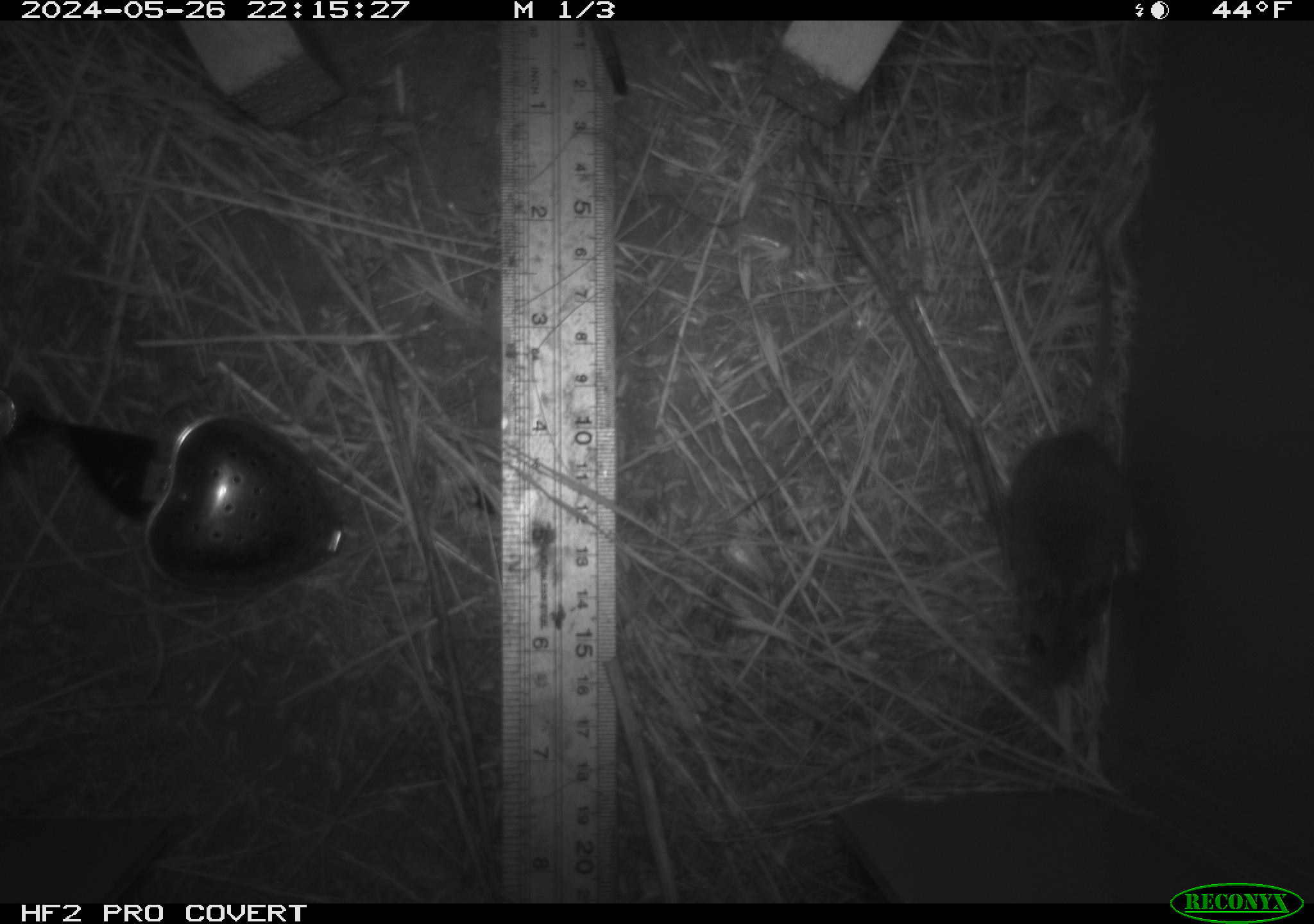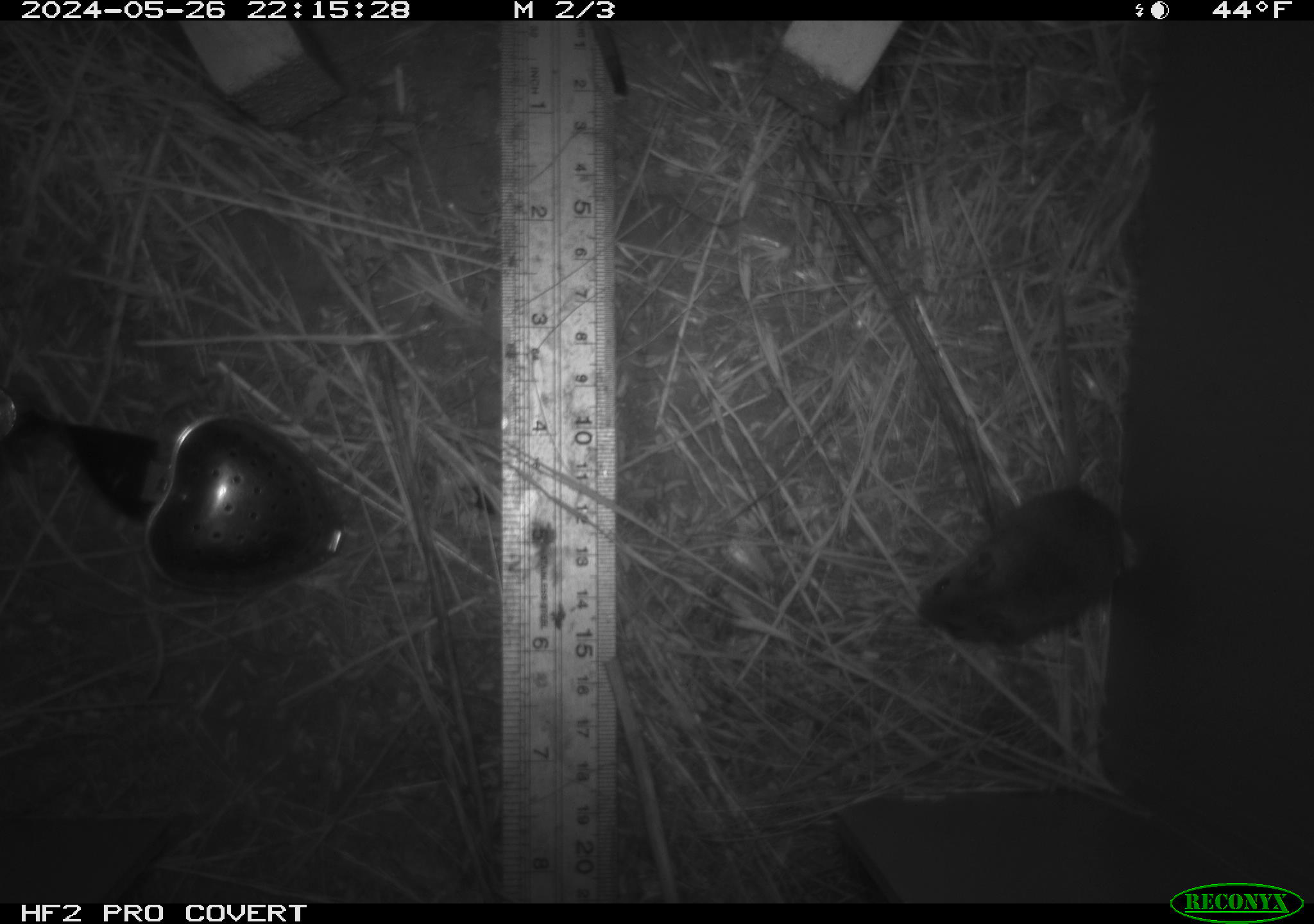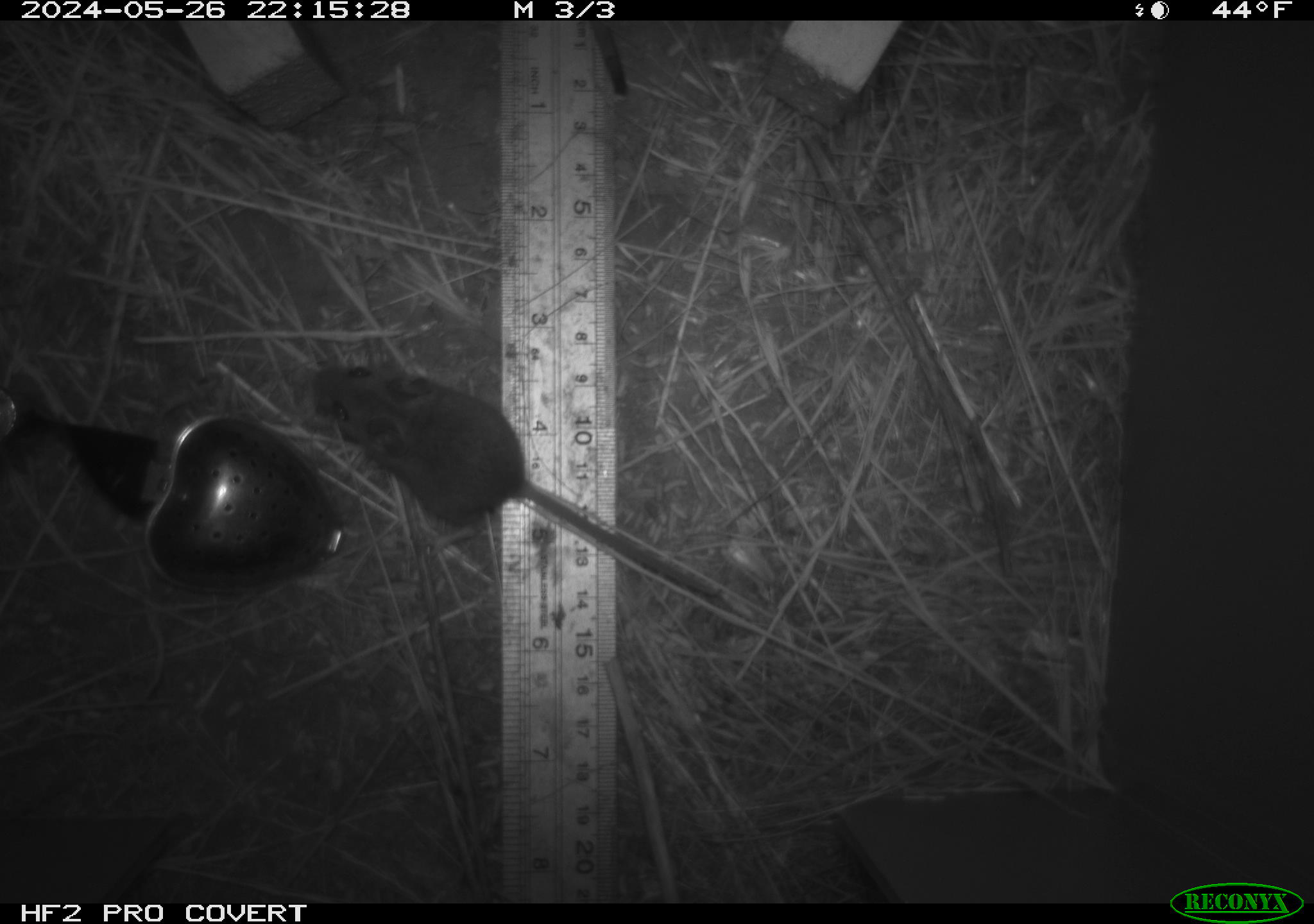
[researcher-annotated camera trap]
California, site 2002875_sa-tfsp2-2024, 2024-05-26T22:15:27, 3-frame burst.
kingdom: Animalia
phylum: Chordata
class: Mammalia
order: Rodentia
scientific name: Rodentia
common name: mouse species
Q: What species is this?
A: Mouse species (Rodentia).